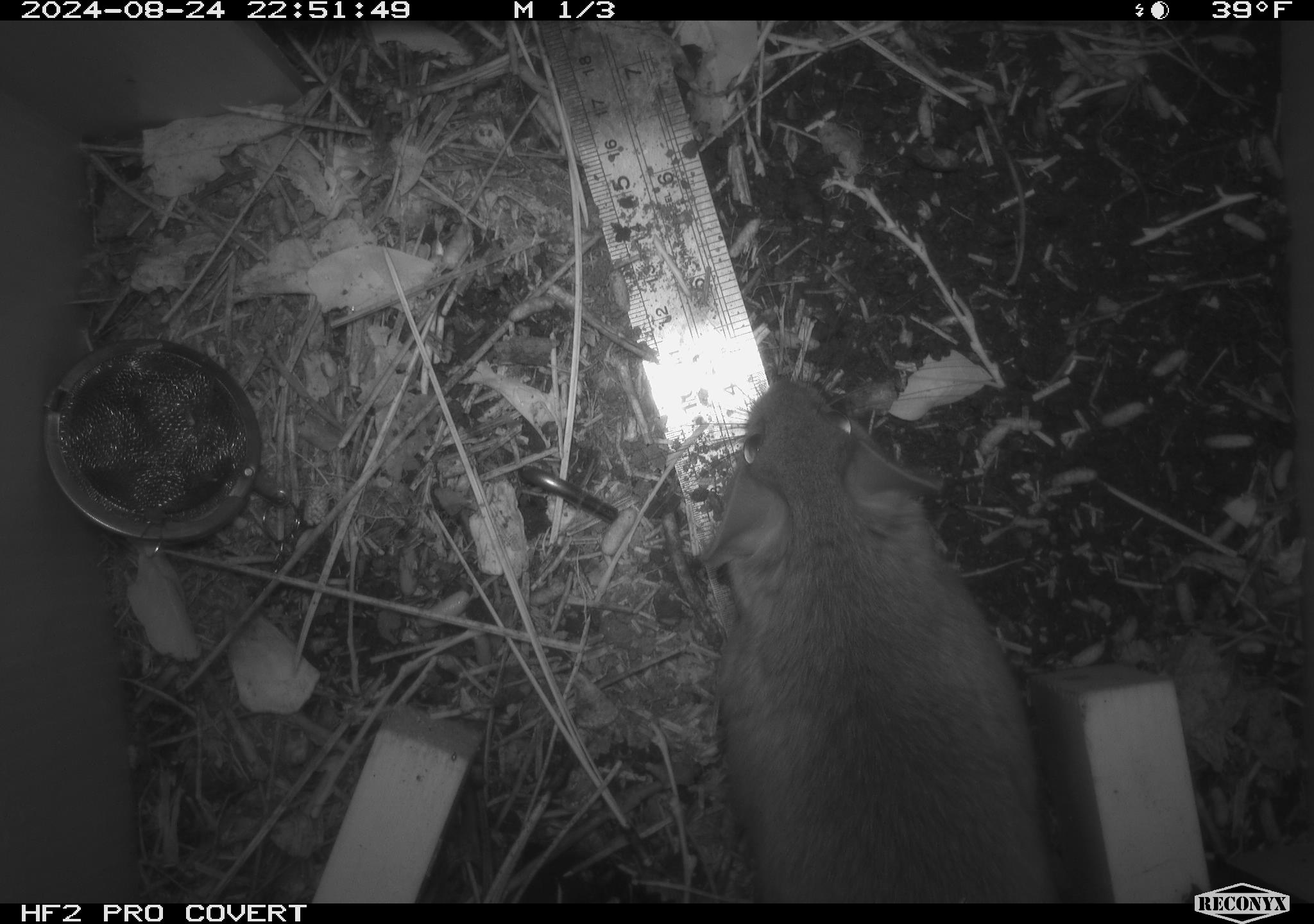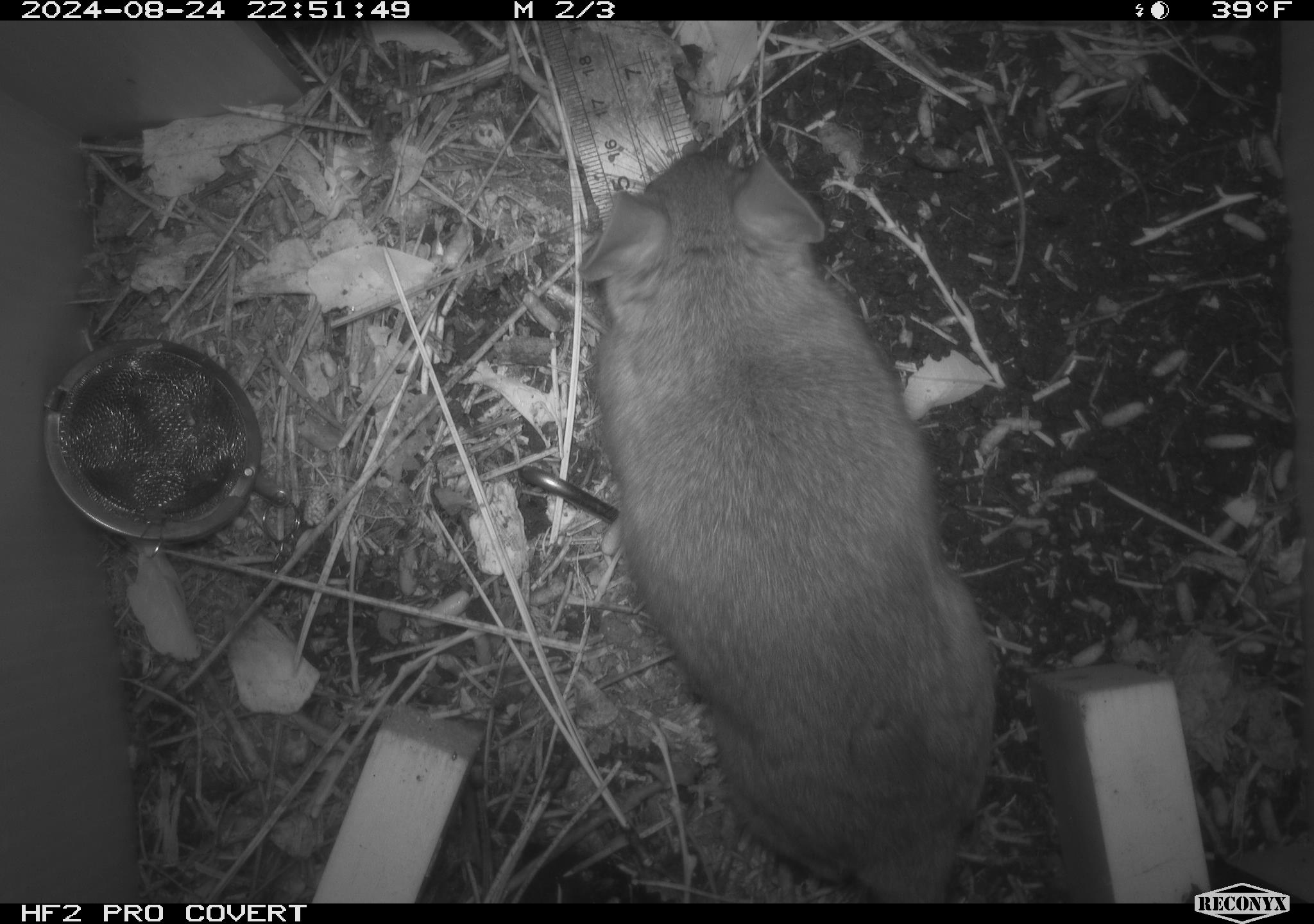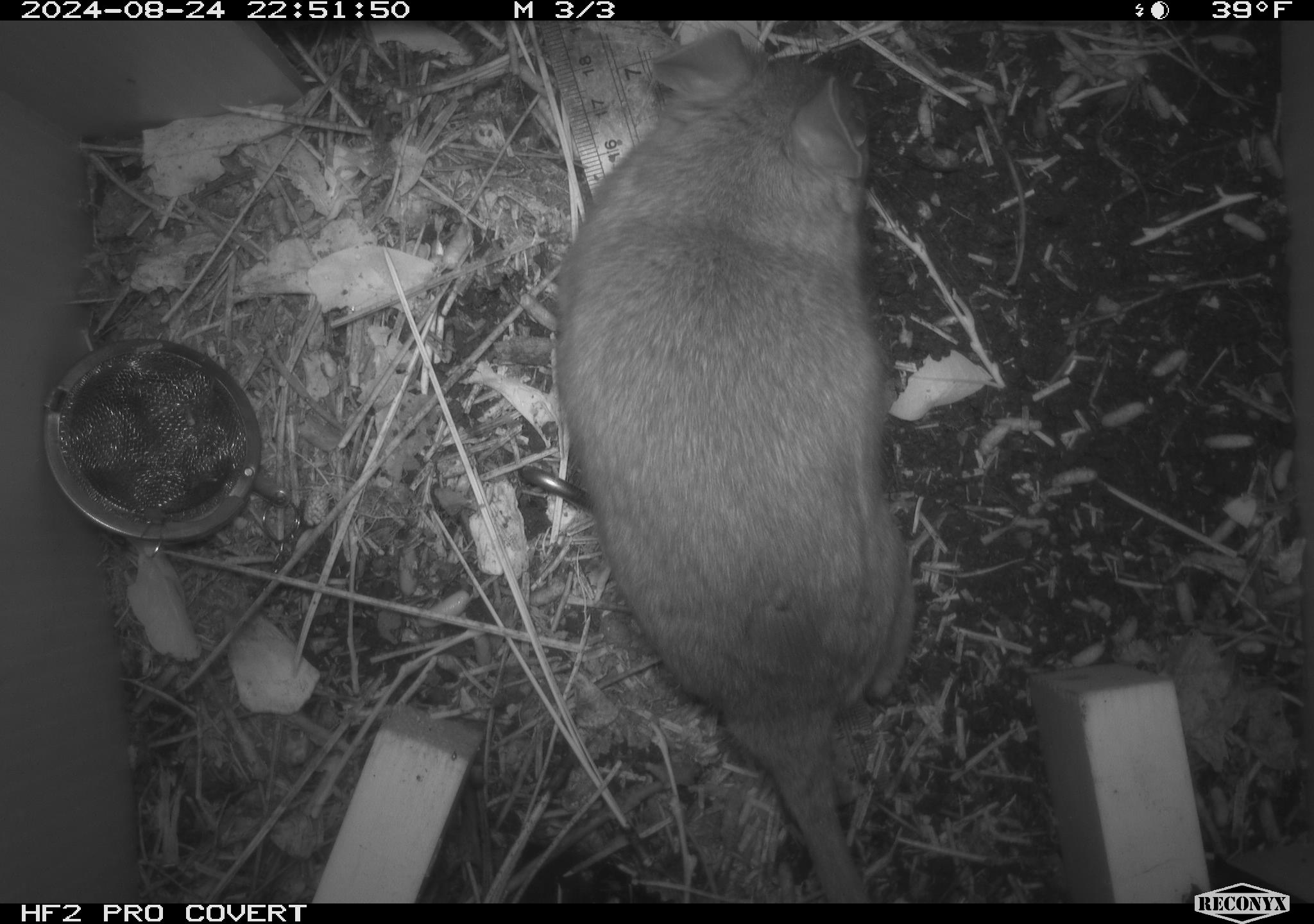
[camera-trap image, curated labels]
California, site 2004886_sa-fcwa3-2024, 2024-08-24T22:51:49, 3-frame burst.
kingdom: Animalia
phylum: Chordata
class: Mammalia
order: Rodentia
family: Sciuridae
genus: Neotamias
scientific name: Neotamias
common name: western chipmunks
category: neotamias species